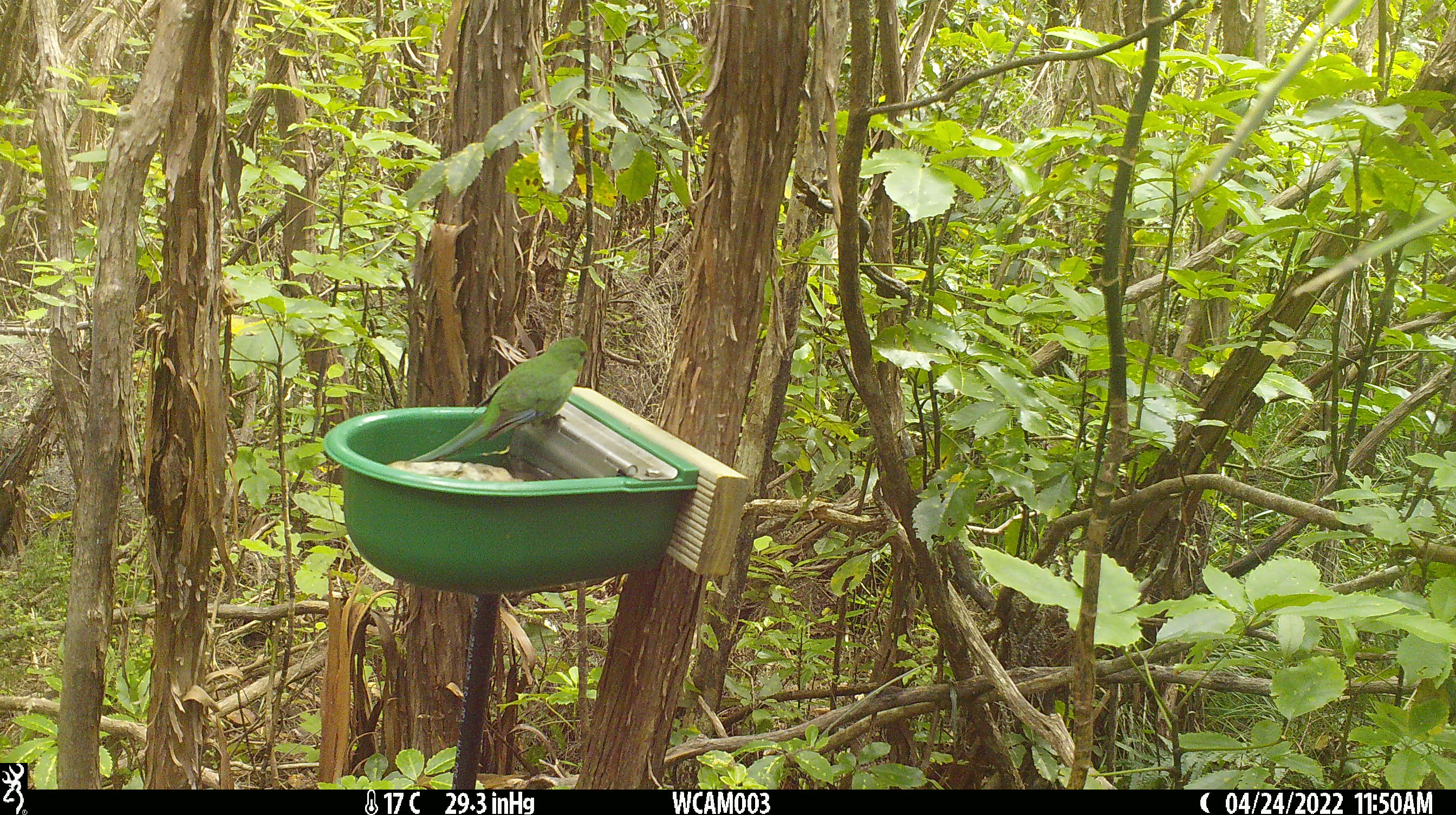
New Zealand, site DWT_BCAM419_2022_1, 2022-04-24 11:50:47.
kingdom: Animalia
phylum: Chordata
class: Aves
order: Psittaciformes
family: Psittaculidae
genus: Cyanoramphus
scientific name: Cyanoramphus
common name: parakeet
Parakeet (Cyanoramphus).